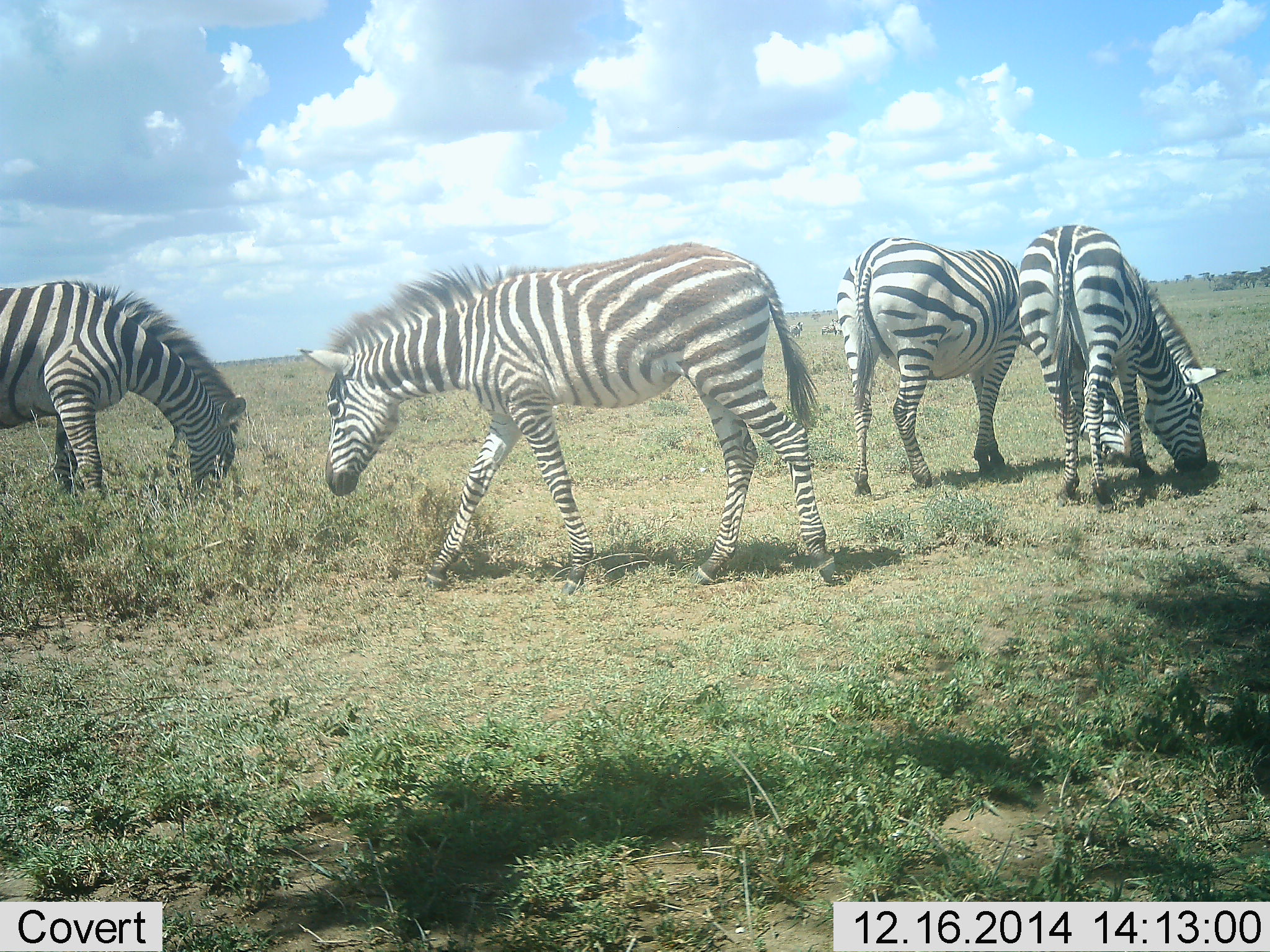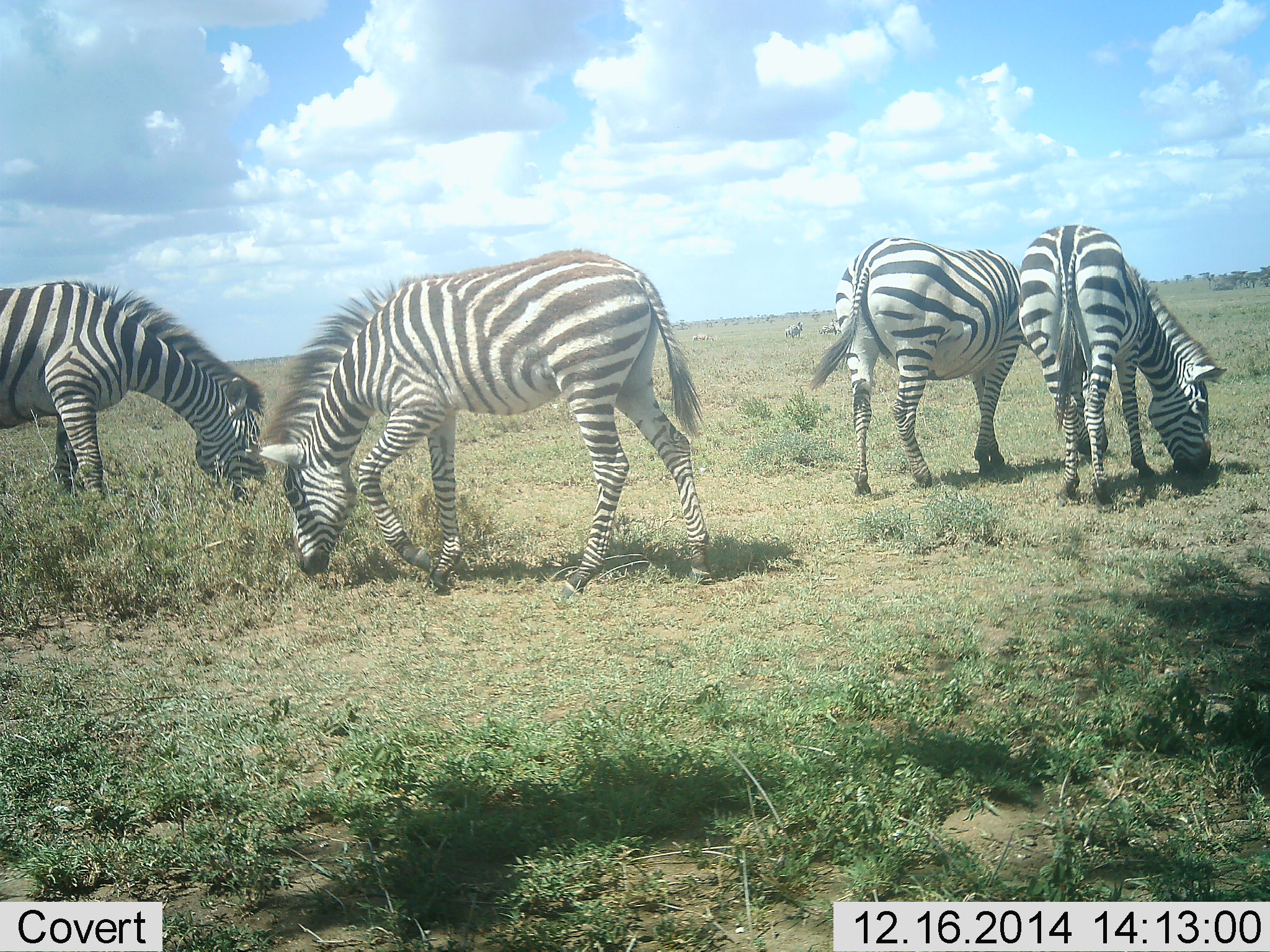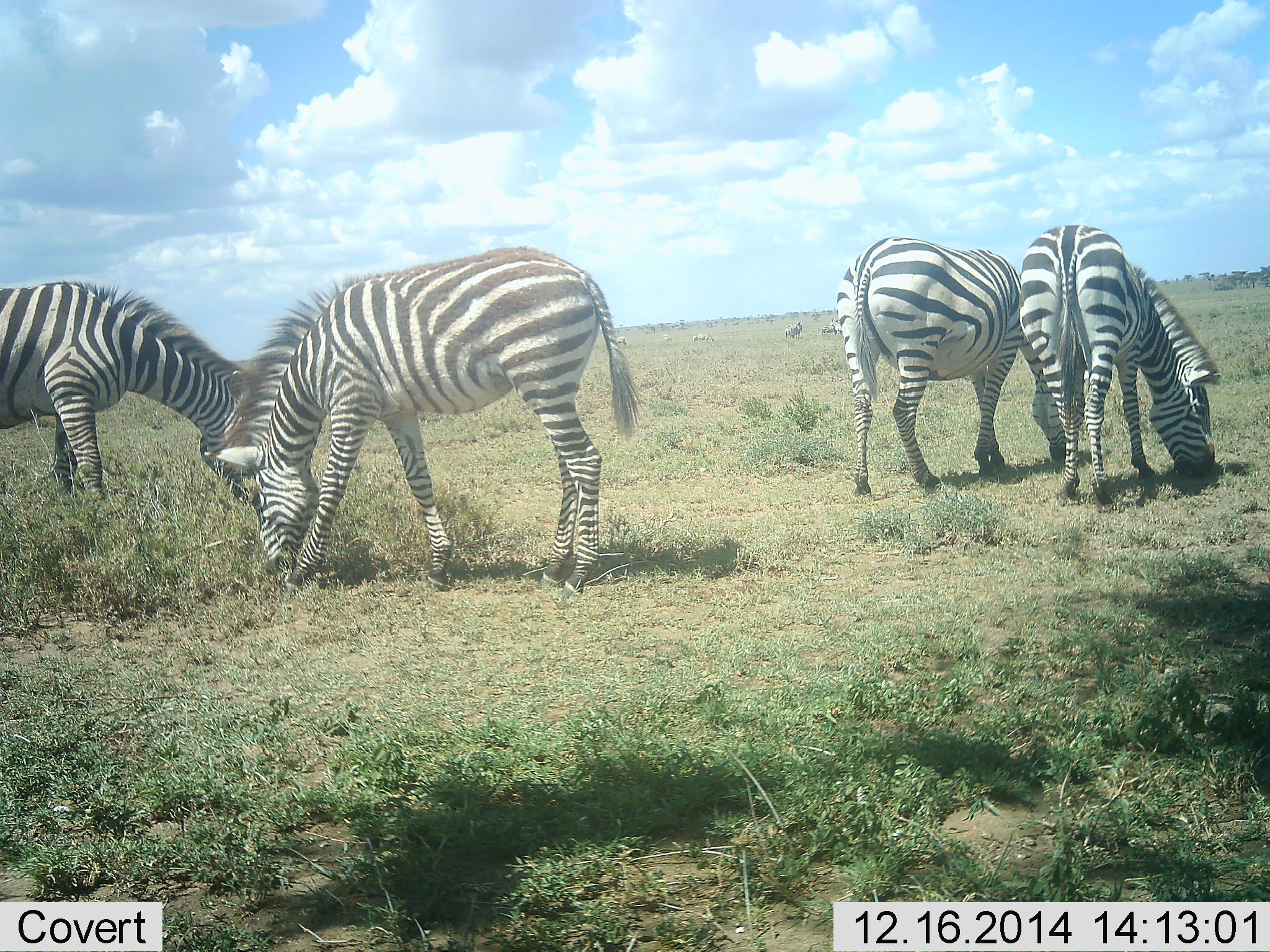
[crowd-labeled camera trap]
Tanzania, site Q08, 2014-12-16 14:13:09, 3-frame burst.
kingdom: Animalia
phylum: Chordata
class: Mammalia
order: Perissodactyla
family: Equidae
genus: Equus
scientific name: Equus quagga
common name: plains zebra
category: zebra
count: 4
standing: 30%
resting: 0%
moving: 30%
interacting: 0%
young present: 10%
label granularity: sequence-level